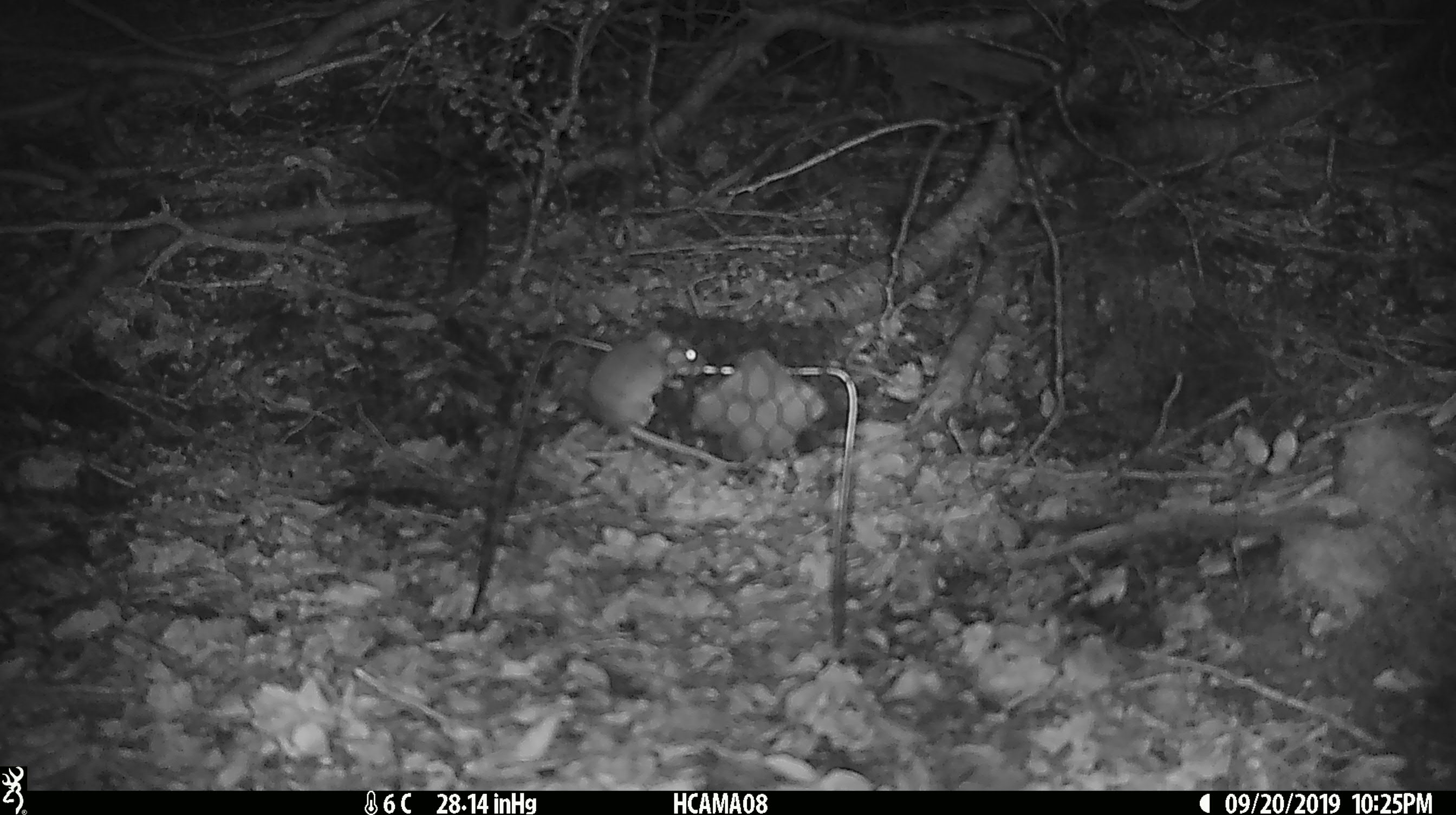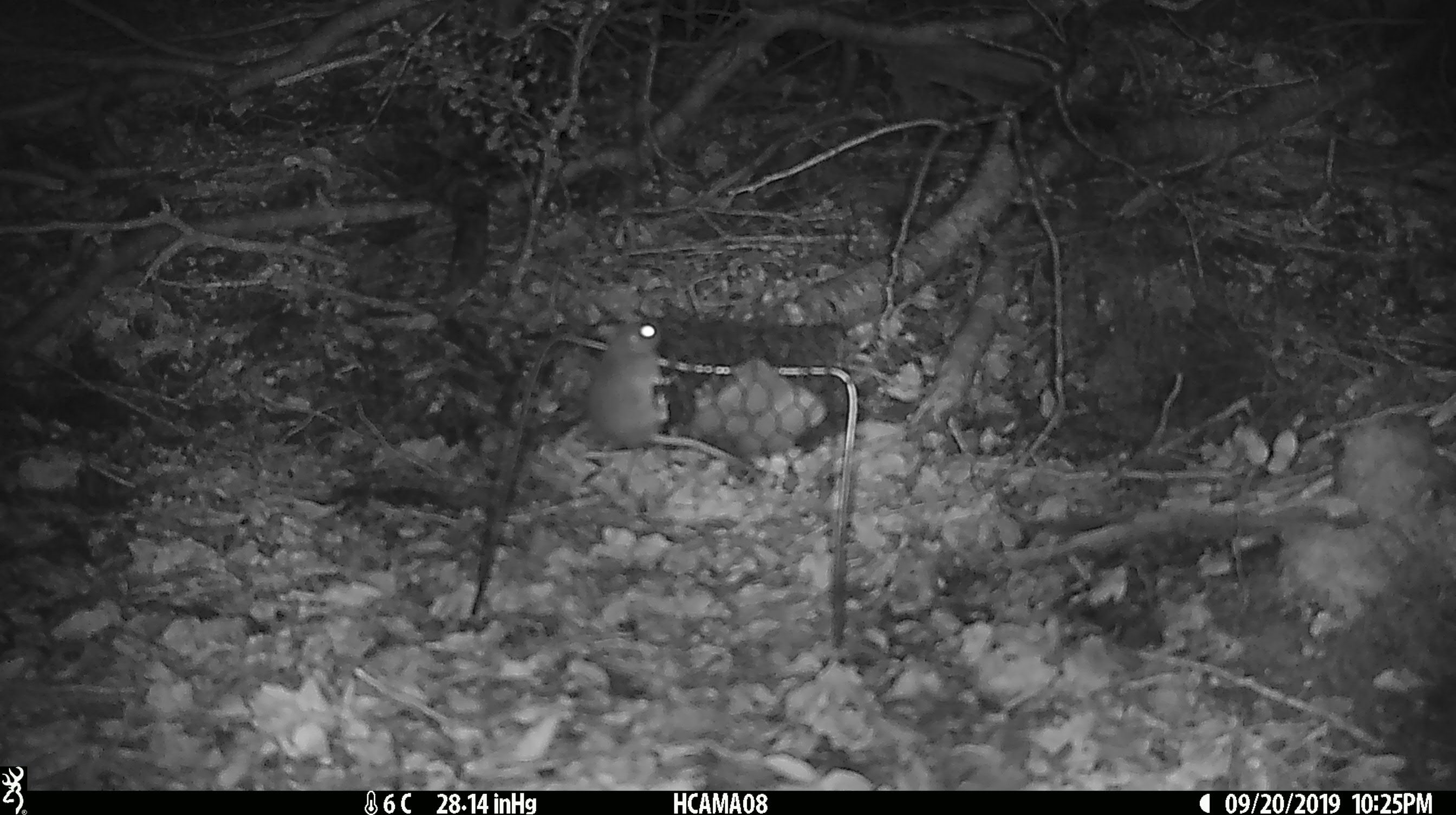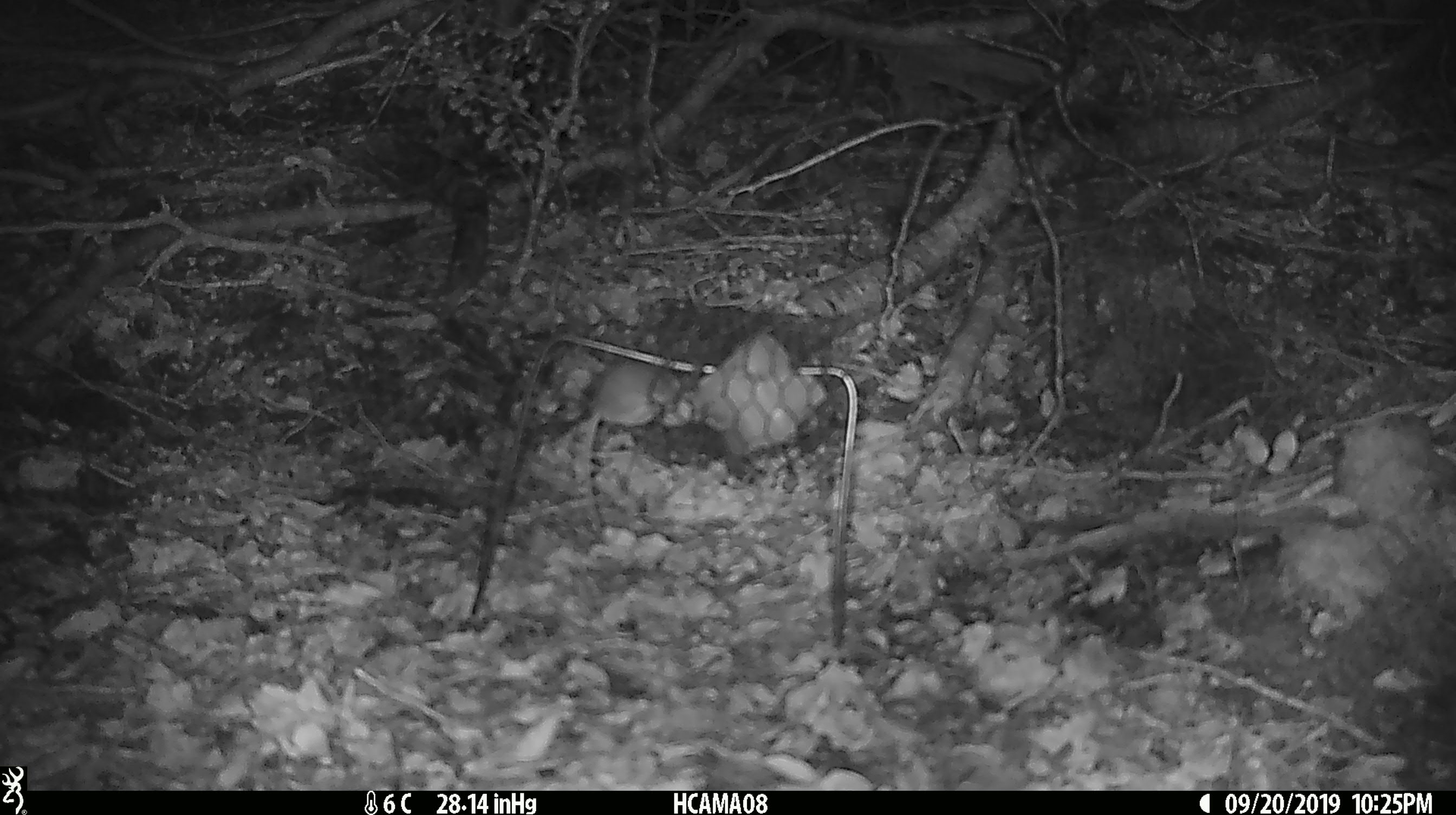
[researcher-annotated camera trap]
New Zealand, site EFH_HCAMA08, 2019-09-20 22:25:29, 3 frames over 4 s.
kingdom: Animalia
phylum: Chordata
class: Mammalia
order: Rodentia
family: Muridae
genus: Mus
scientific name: Mus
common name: mouse